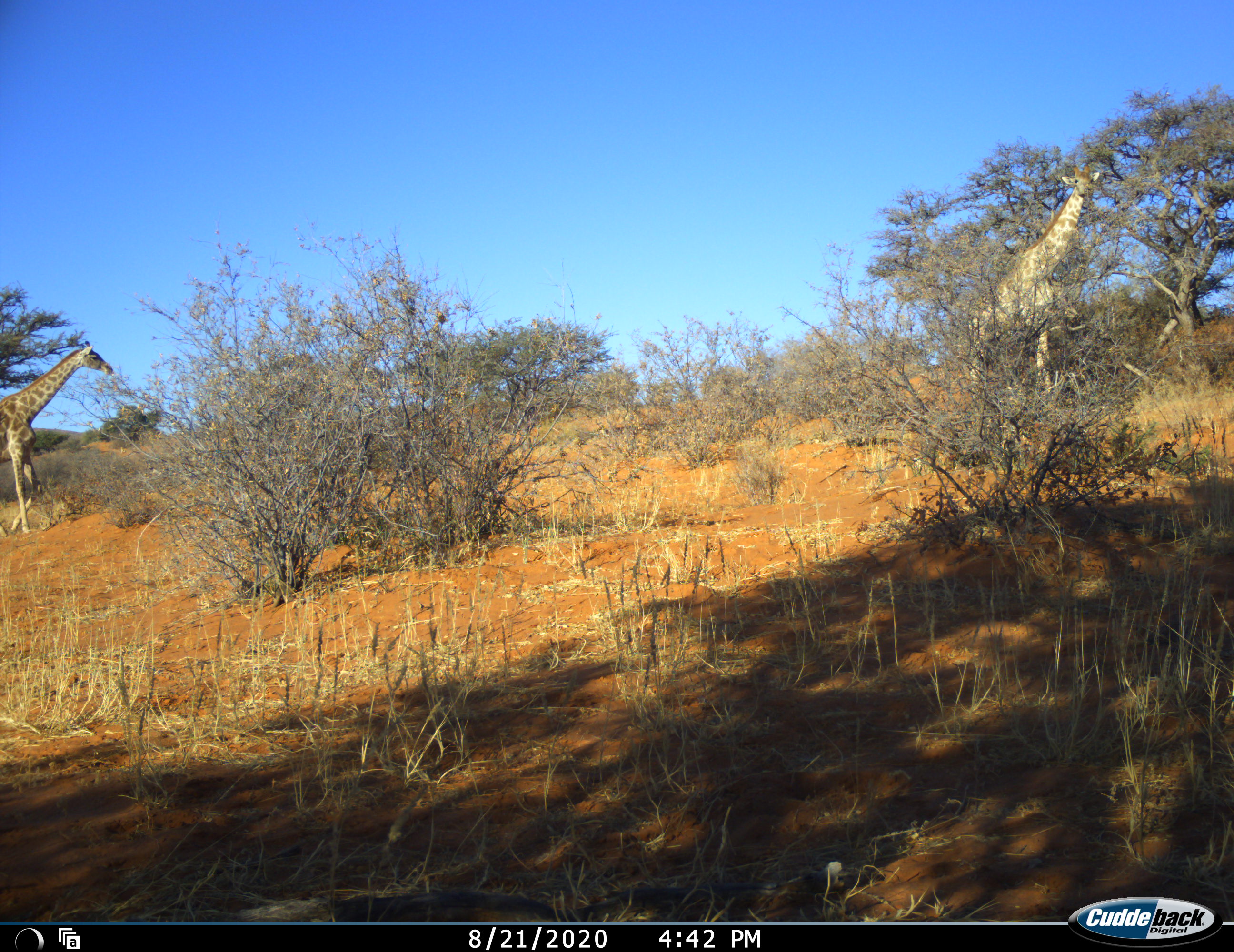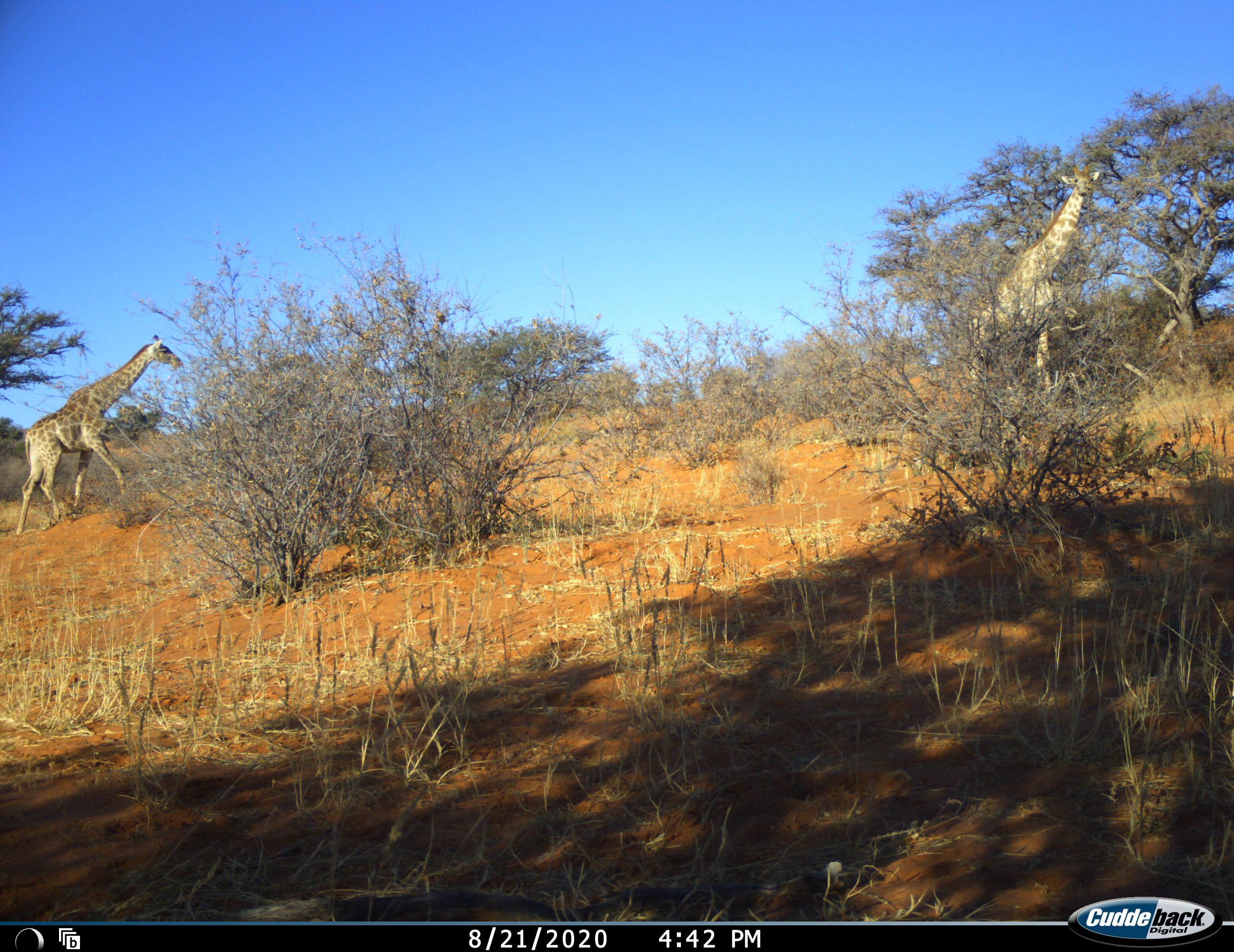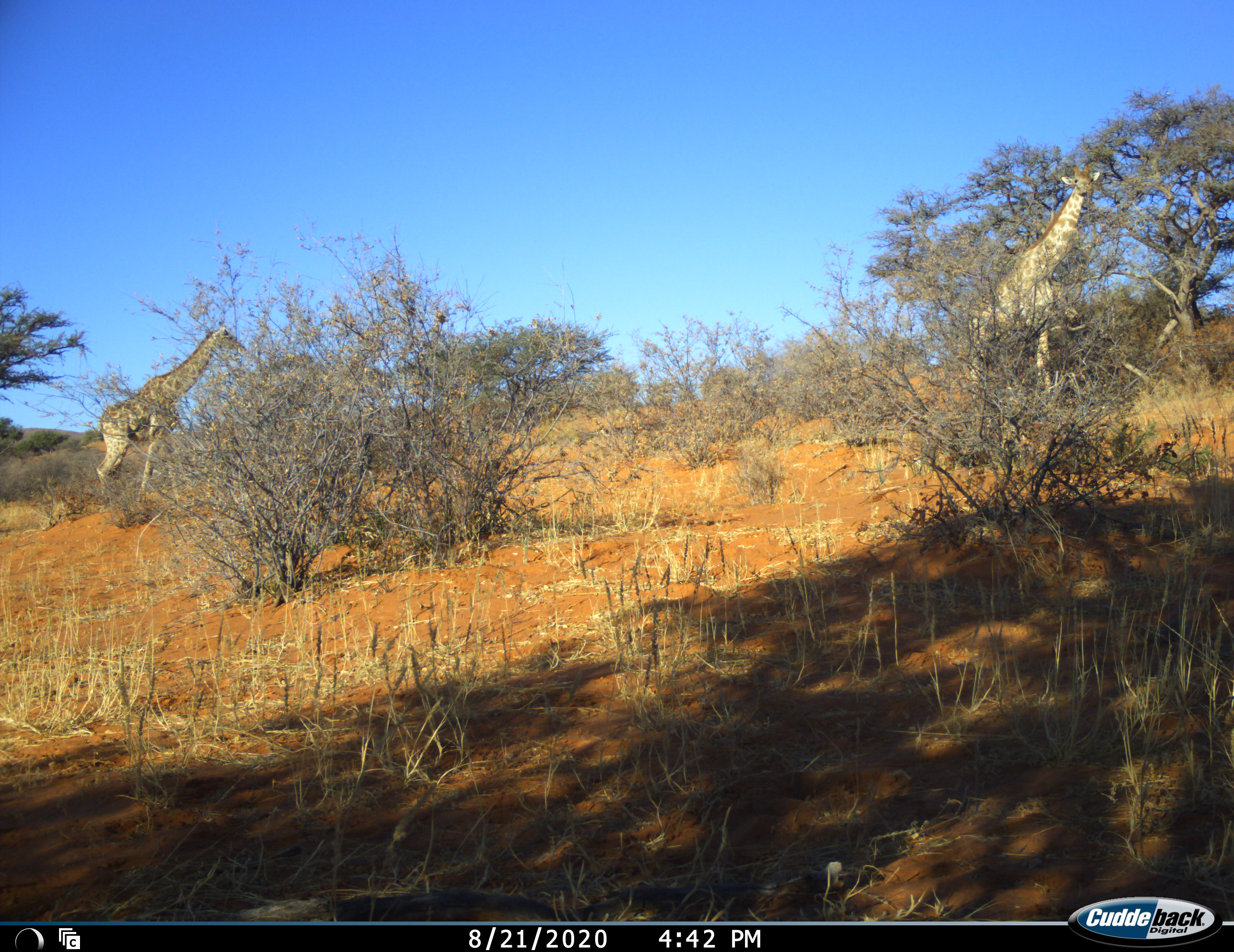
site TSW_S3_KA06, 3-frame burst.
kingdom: Animalia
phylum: Chordata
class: Mammalia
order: Artiodactyla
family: Giraffidae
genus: Giraffa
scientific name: Giraffa camelopardalis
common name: giraffe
Giraffe (Giraffa camelopardalis), count 2. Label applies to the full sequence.